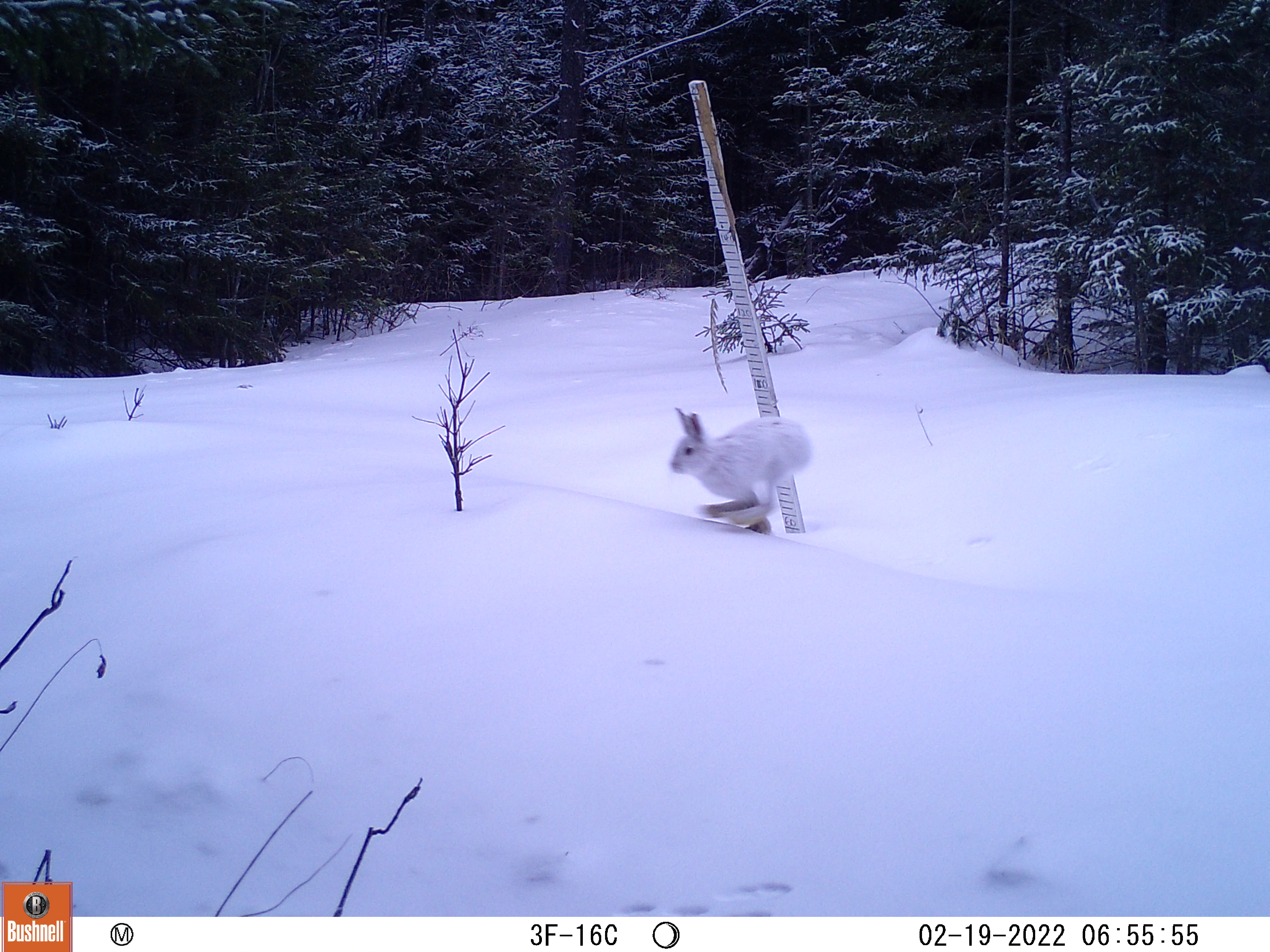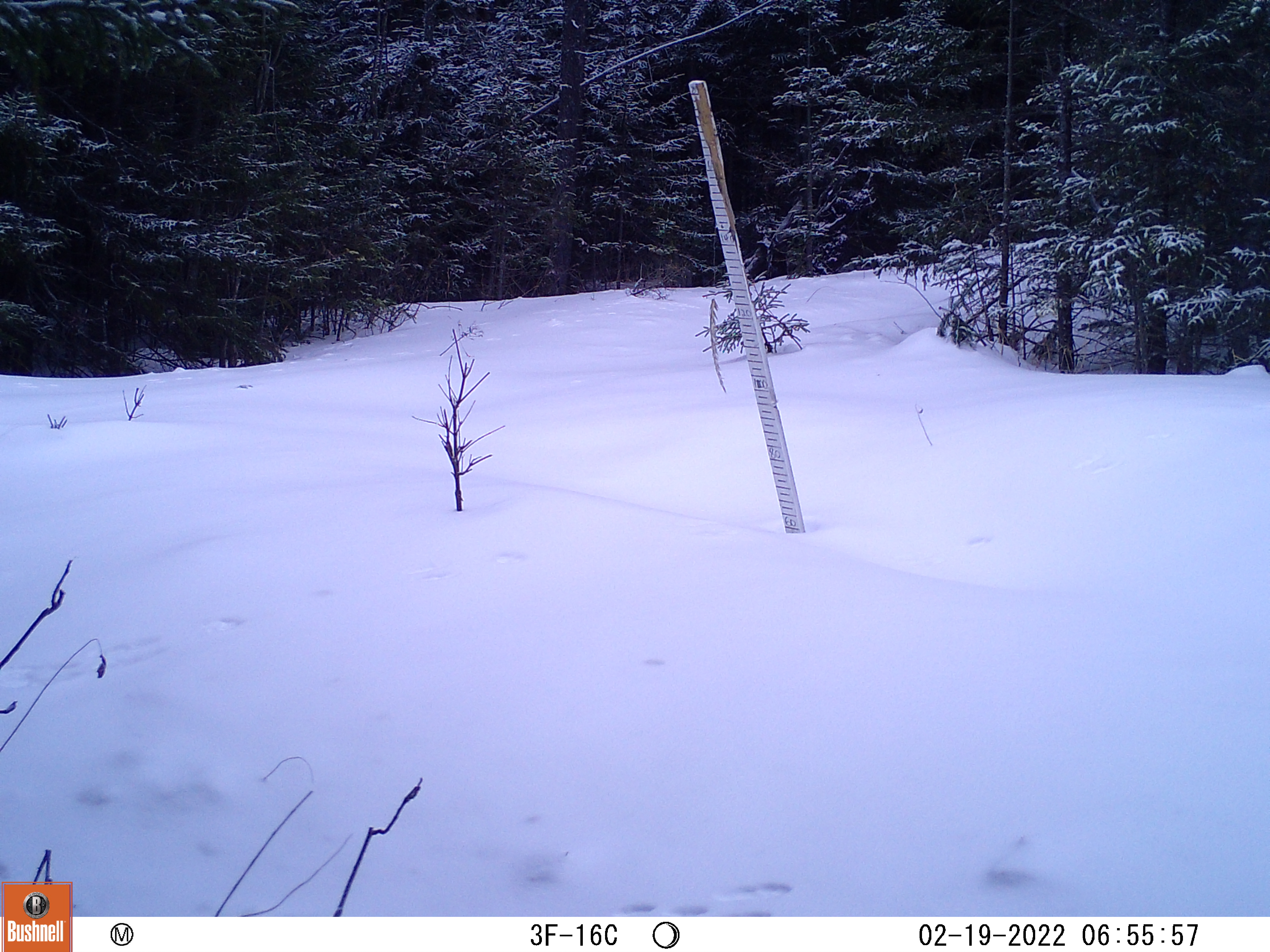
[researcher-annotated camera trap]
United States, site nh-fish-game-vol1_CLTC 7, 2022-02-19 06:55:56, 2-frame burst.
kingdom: Animalia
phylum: Chordata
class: Mammalia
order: Lagomorpha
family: Leporidae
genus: Lepus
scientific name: Lepus americanus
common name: snowshoe hare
Snowshoe hare (Lepus americanus).